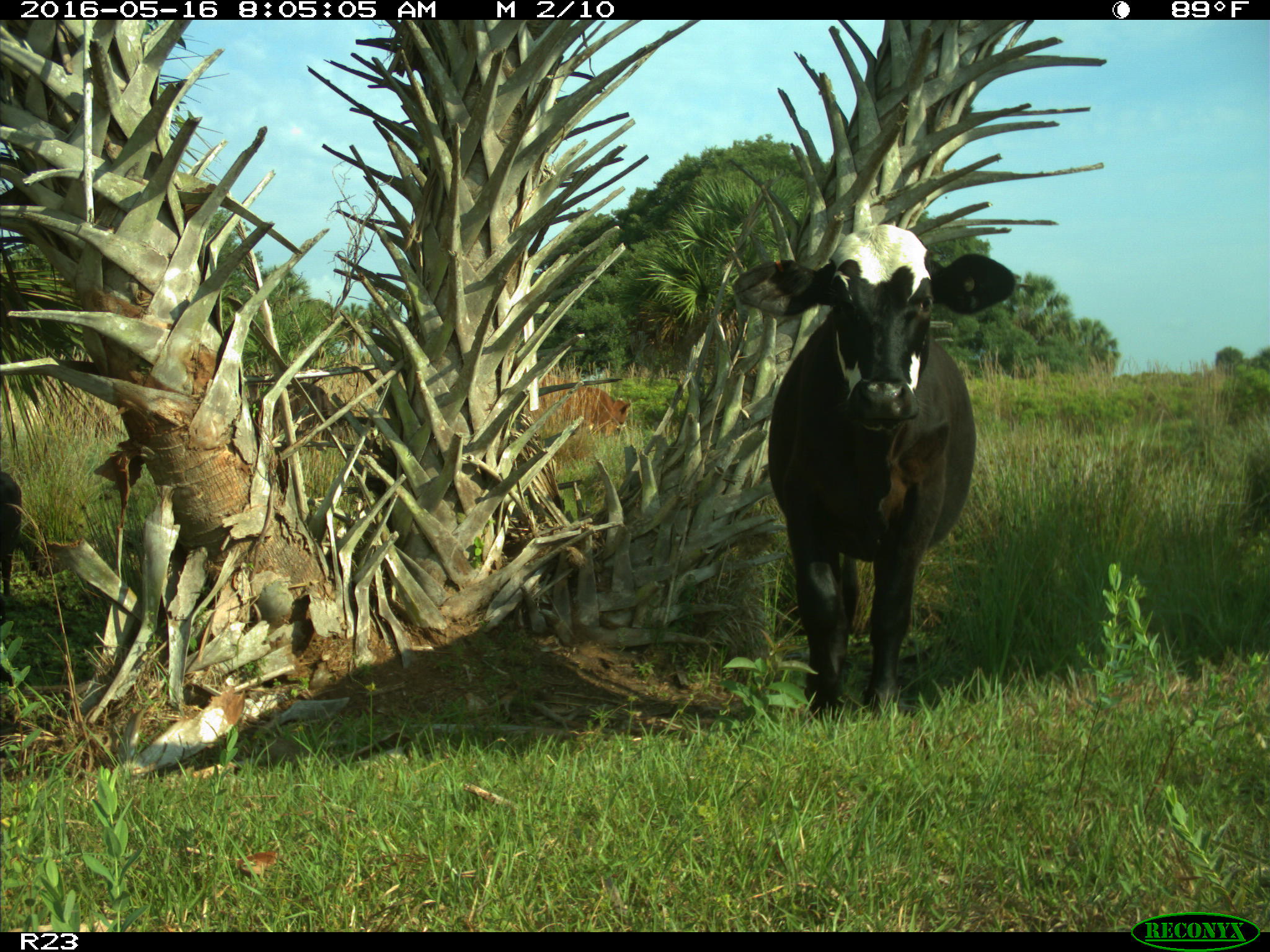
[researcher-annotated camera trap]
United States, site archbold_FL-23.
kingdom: Animalia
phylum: Chordata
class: Mammalia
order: Artiodactyla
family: Bovidae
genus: Bos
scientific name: Bos taurus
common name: domestic cow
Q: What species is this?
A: Bos taurus (domestic cow).